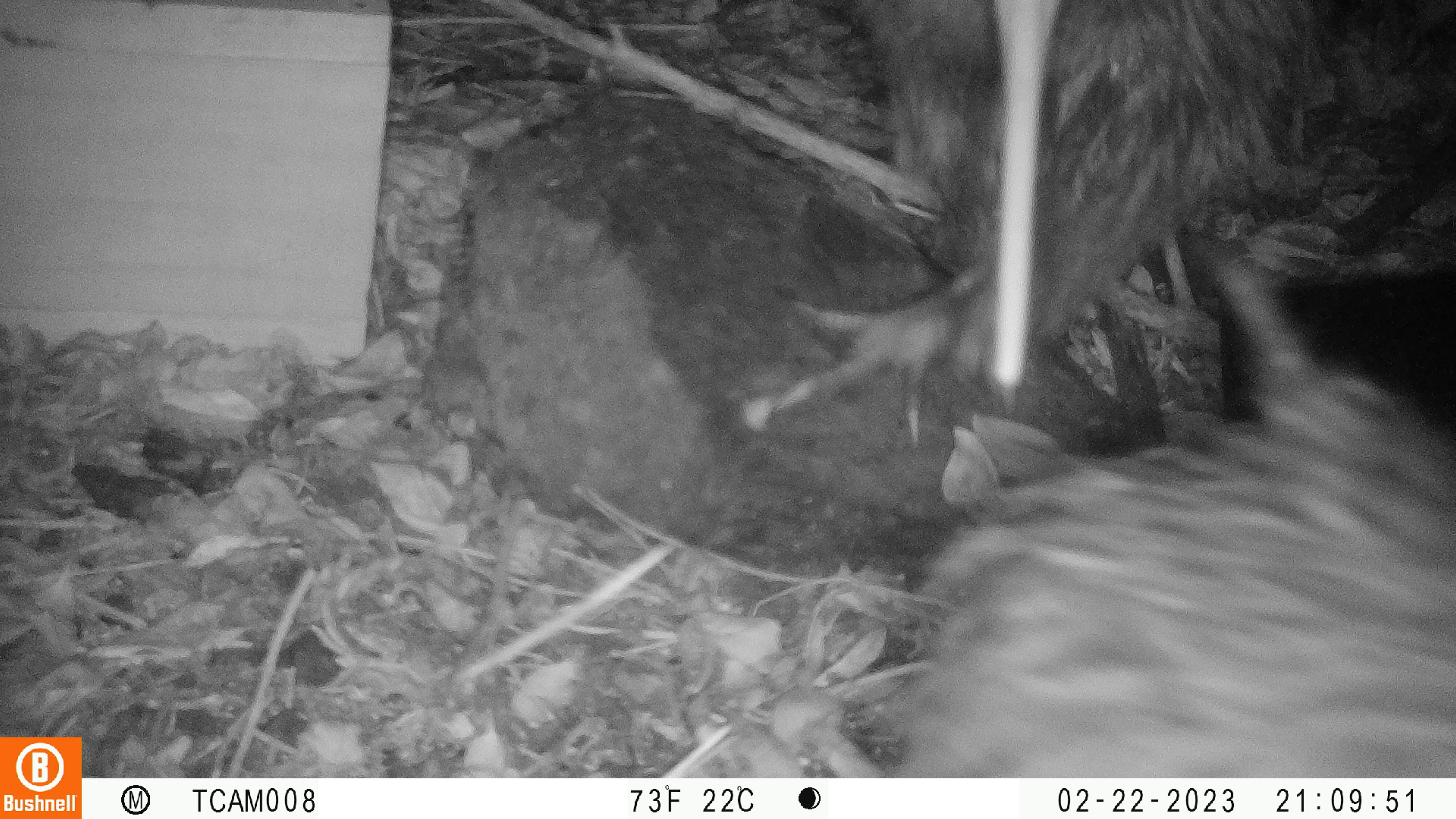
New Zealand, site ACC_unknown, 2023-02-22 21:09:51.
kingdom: Animalia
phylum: Chordata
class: Aves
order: Apterygiformes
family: Apterygidae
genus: Apteryx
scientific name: Apteryx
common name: kiwi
Kiwi (Apteryx).